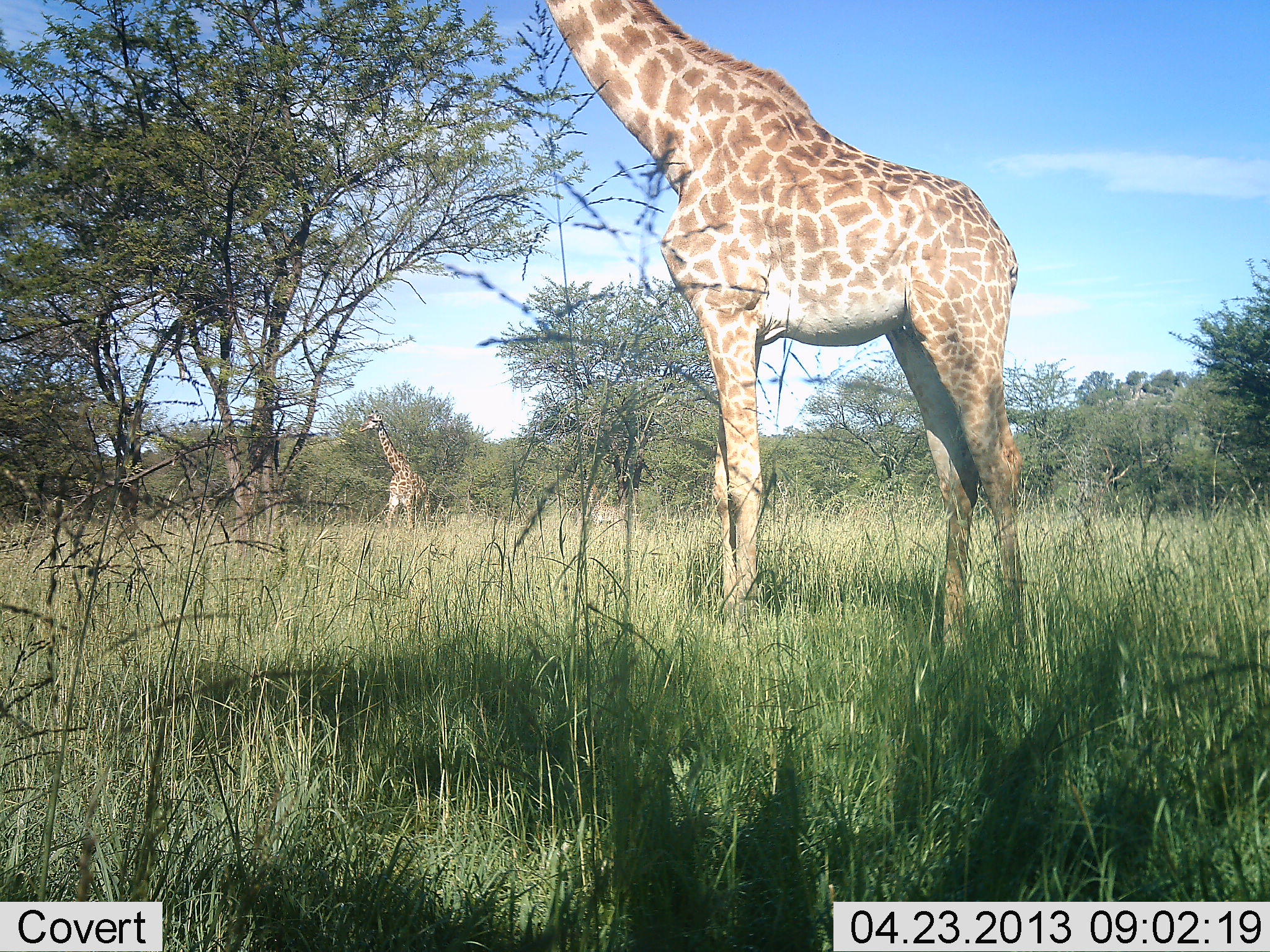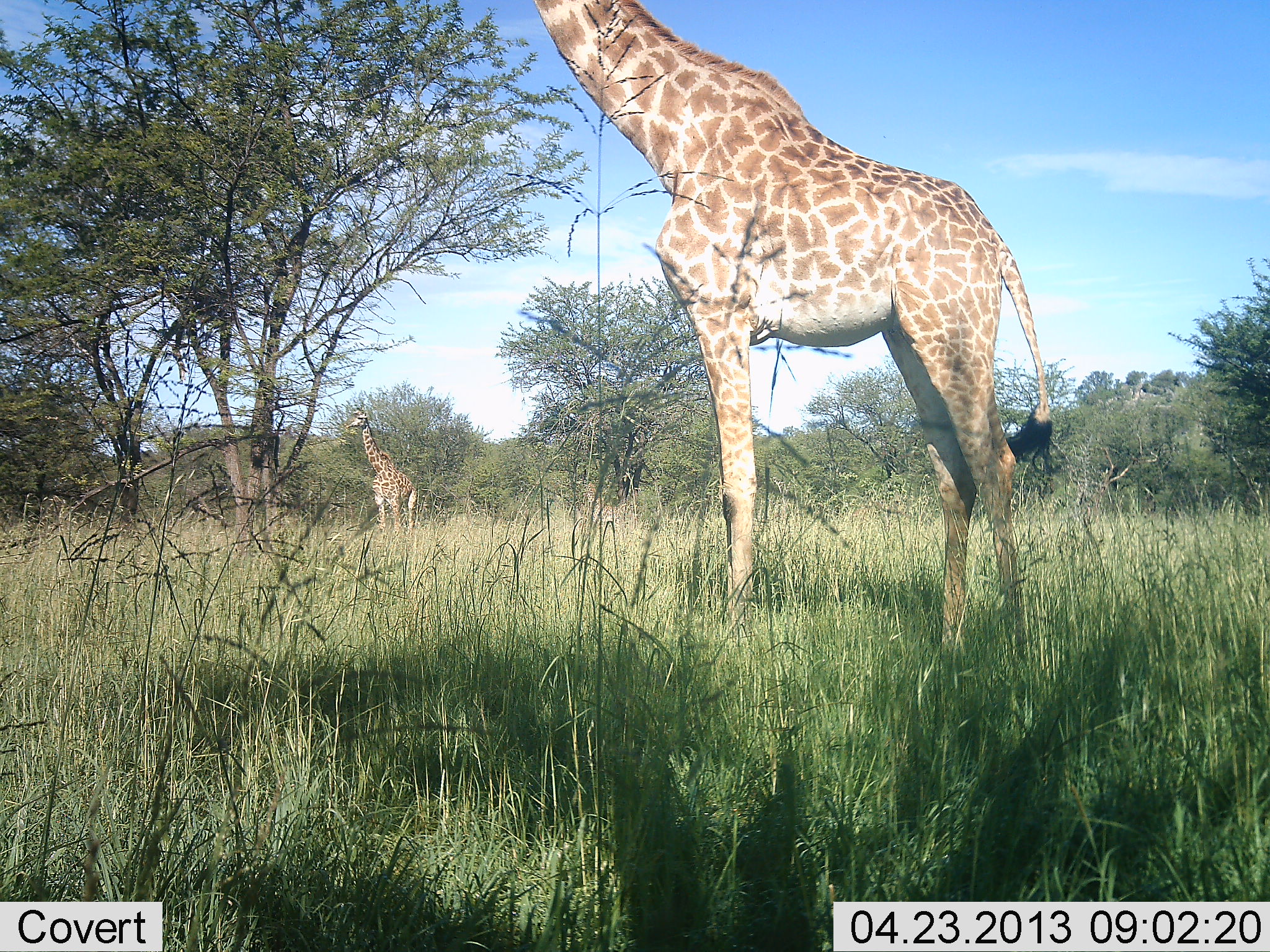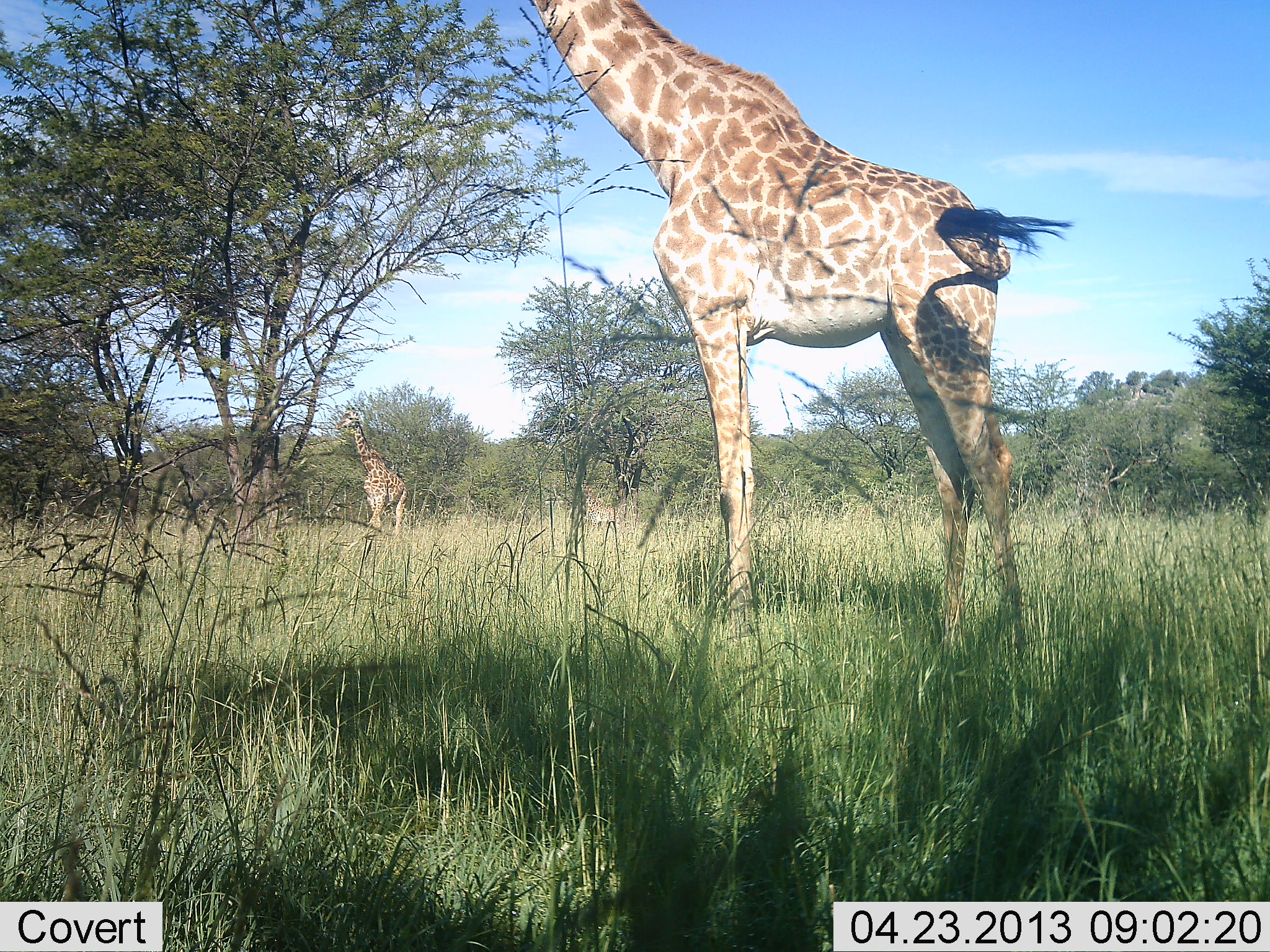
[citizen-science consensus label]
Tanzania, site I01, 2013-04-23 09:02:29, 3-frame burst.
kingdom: Animalia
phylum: Chordata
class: Mammalia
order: Artiodactyla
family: Giraffidae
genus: Giraffa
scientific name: Giraffa camelopardalis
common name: giraffe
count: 2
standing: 63%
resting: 0%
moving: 37%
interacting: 0%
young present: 5%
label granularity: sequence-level